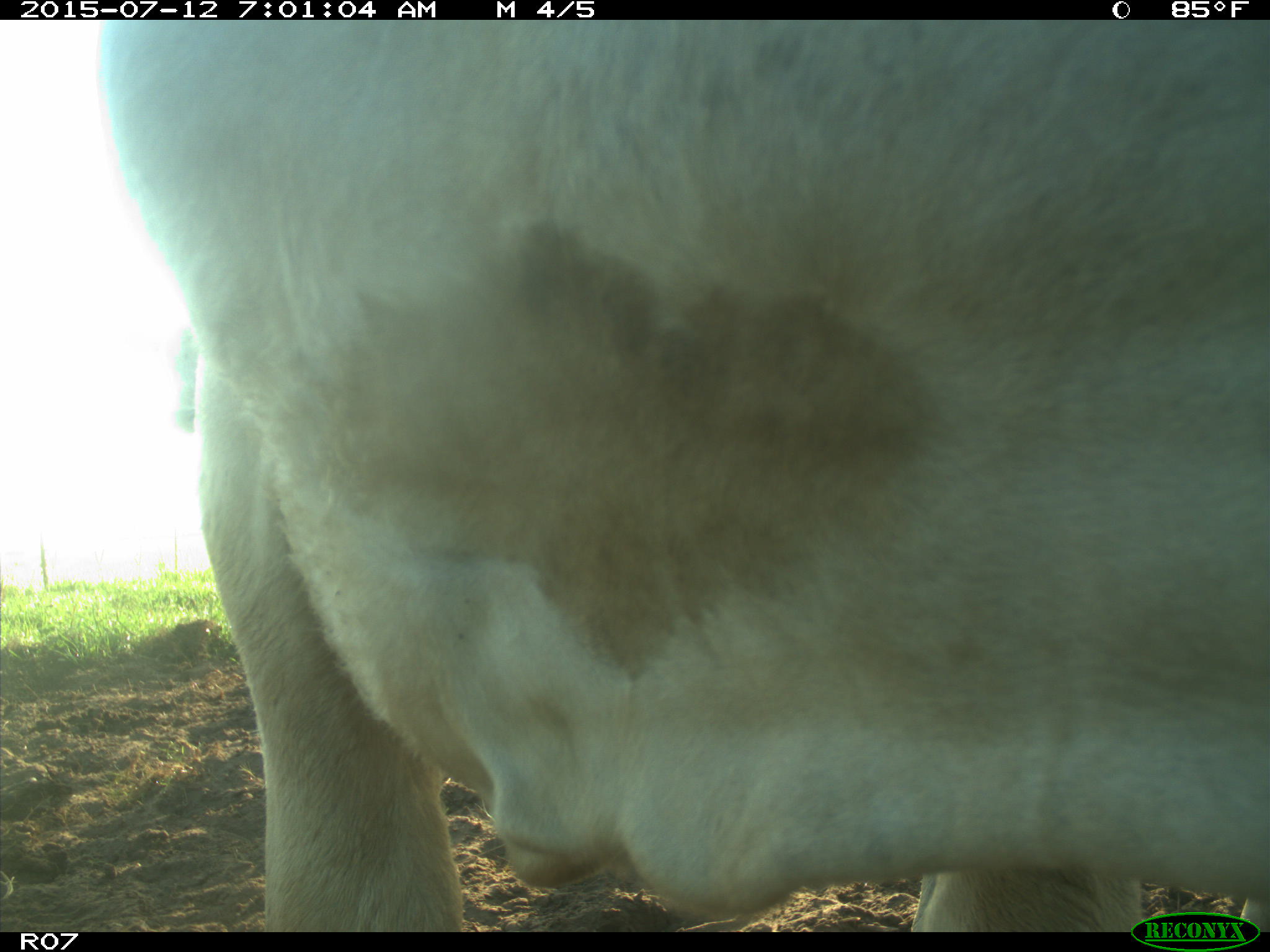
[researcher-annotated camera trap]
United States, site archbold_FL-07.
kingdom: Animalia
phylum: Chordata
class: Mammalia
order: Artiodactyla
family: Bovidae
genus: Bos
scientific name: Bos taurus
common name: domestic cow